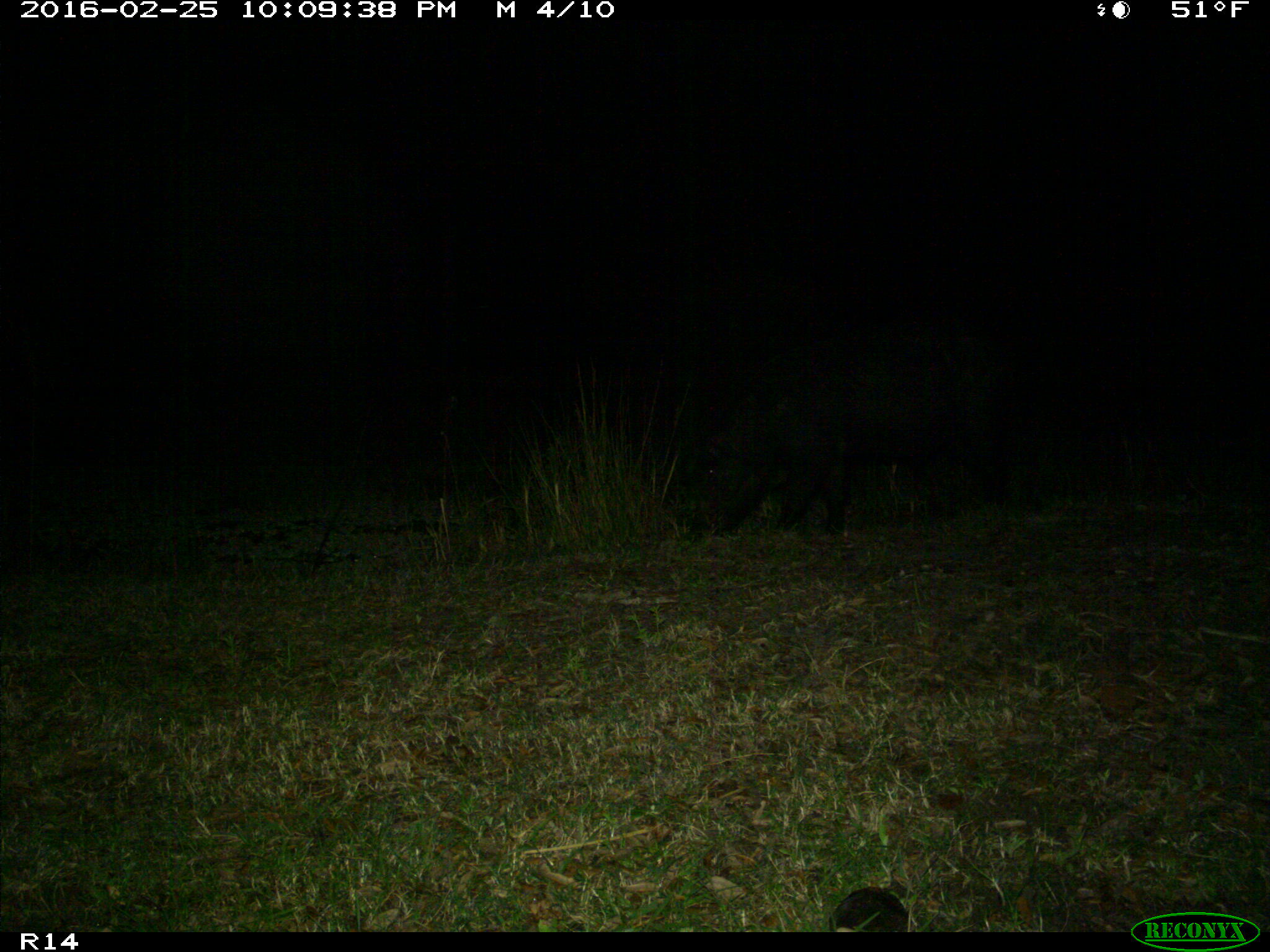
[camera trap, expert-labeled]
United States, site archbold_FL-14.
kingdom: Animalia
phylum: Chordata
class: Mammalia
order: Artiodactyla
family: Suidae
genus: Sus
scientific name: Sus scrofa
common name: wild boar